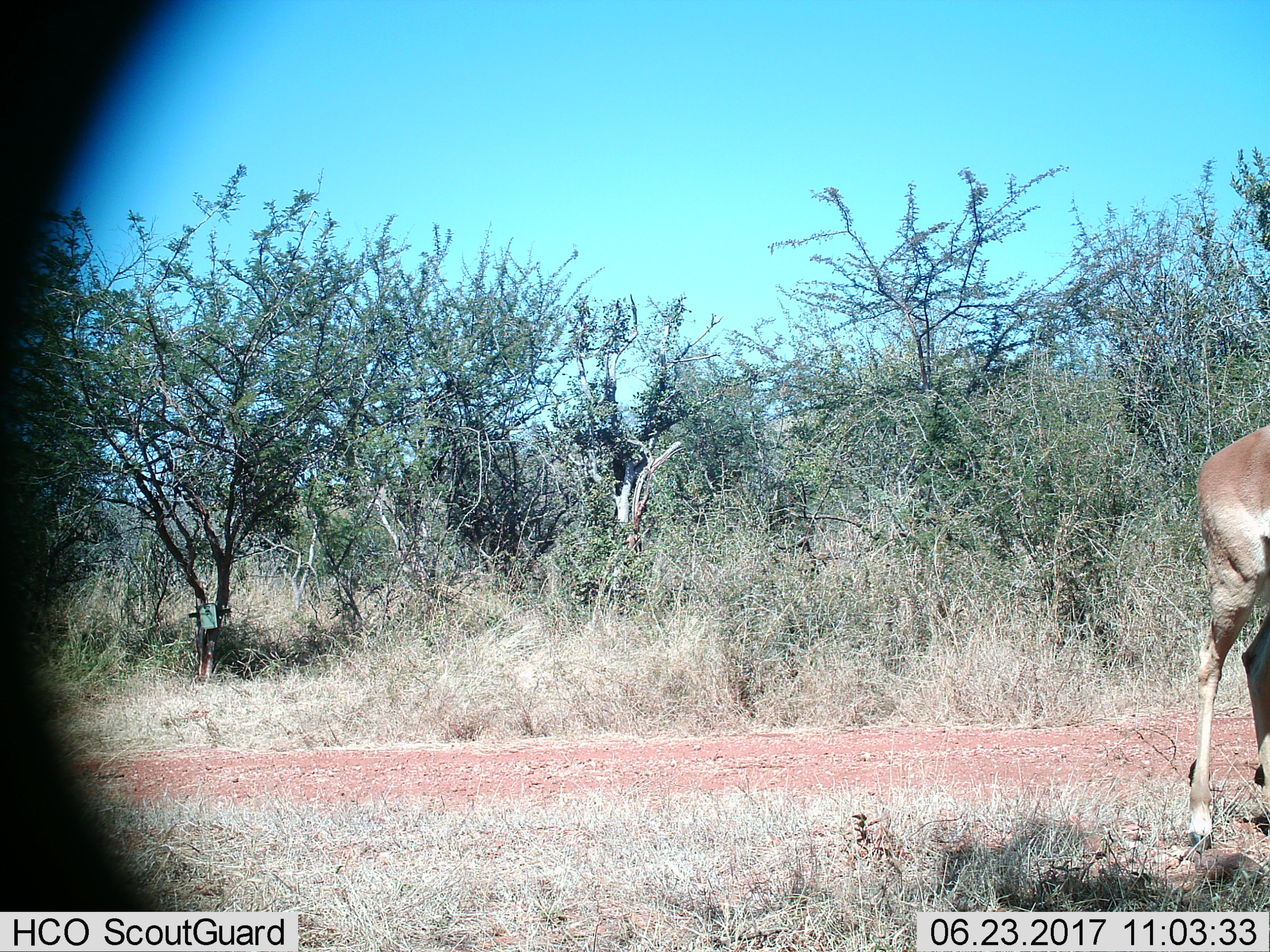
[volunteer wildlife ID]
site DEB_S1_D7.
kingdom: Animalia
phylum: Chordata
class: Mammalia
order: Artiodactyla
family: Bovidae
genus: Aepyceros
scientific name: Aepyceros melampus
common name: impala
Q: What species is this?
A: Impala (Aepyceros melampus).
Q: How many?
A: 1.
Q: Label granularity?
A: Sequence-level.